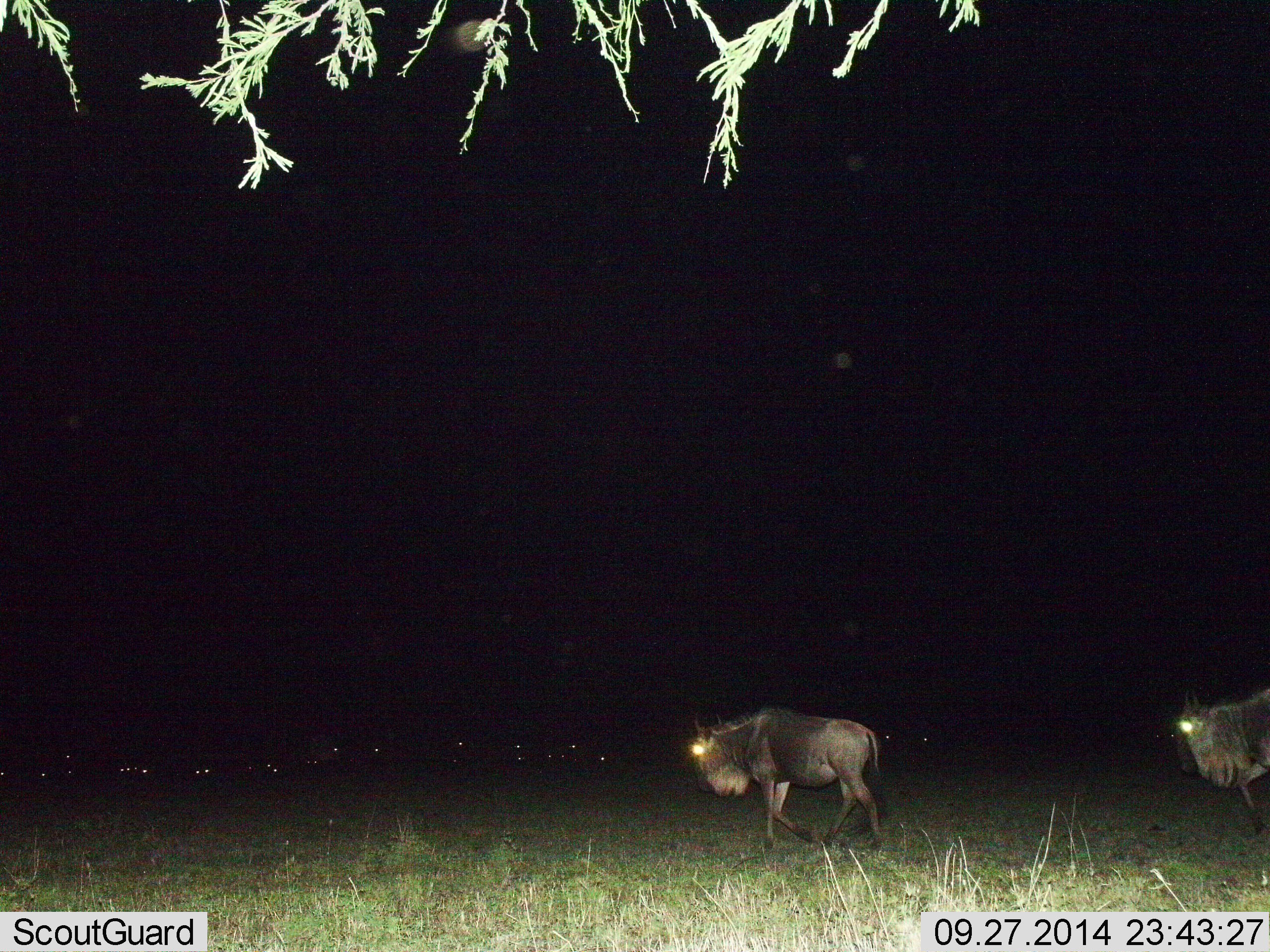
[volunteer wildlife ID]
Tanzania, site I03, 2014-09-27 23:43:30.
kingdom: Animalia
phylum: Chordata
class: Mammalia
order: Artiodactyla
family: Bovidae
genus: Connochaetes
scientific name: Connochaetes taurinus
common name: blue wildebeest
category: wildebeest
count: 11-50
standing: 20%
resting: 10%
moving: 80%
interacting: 0%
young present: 0%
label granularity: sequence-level